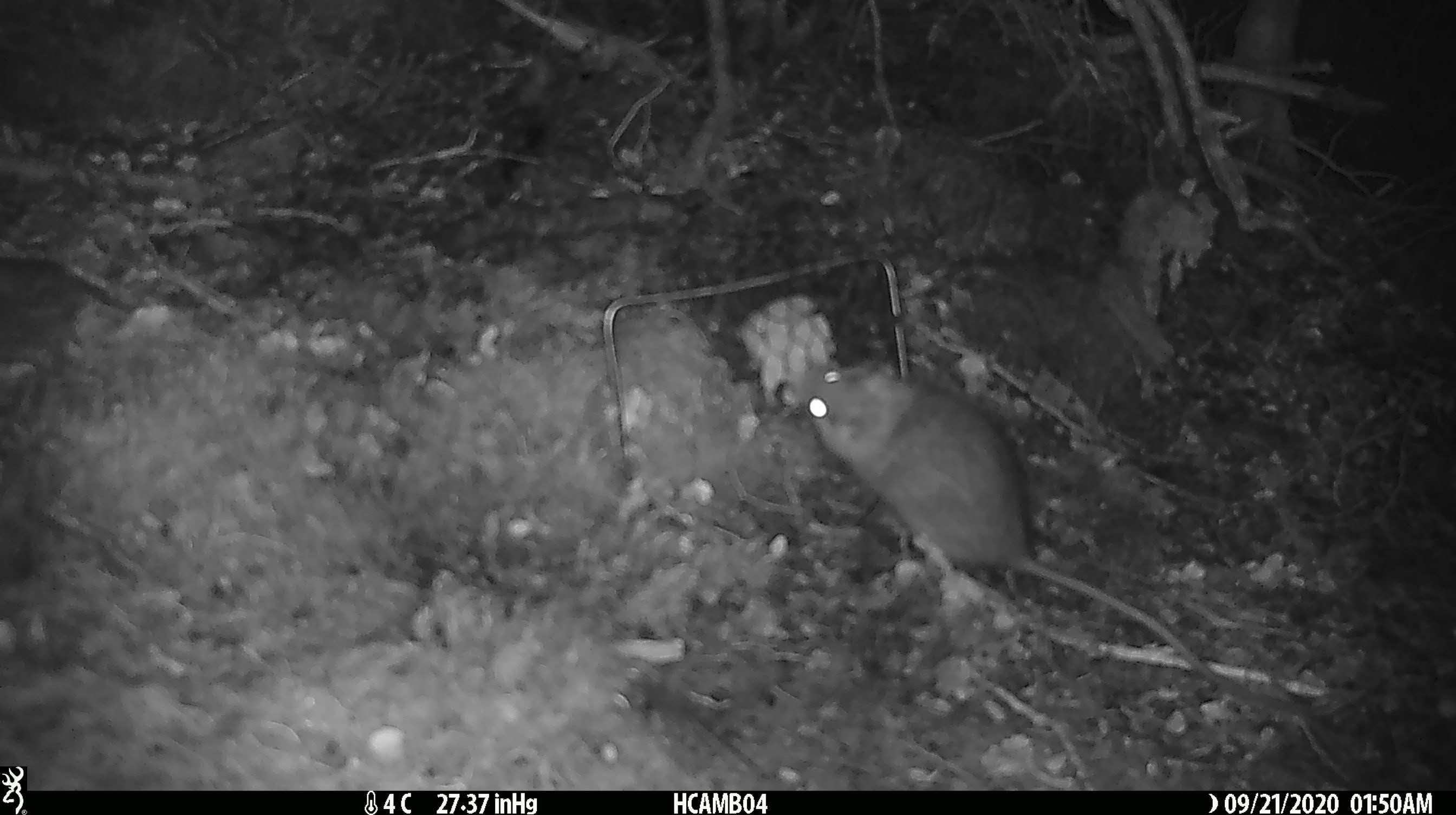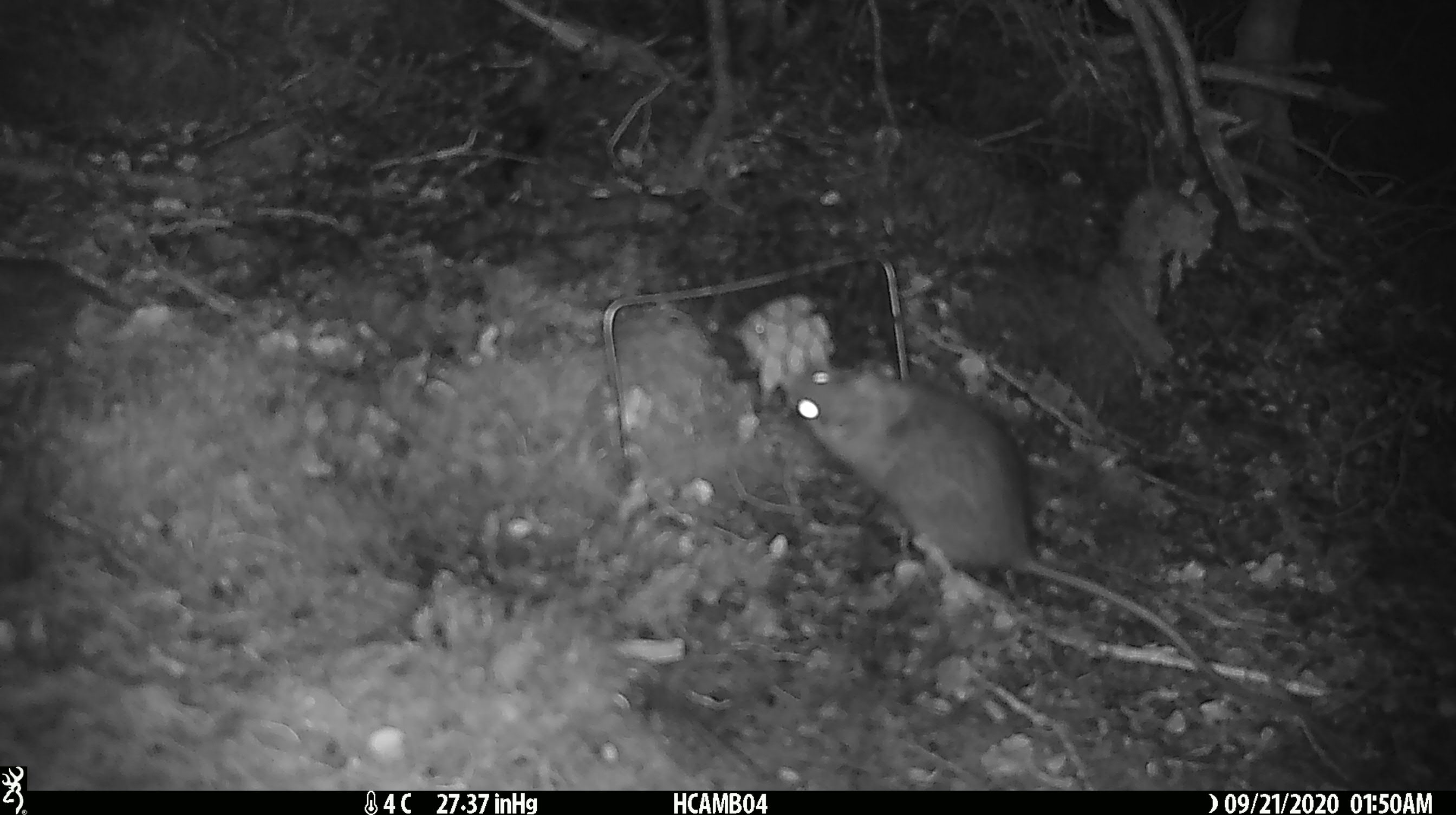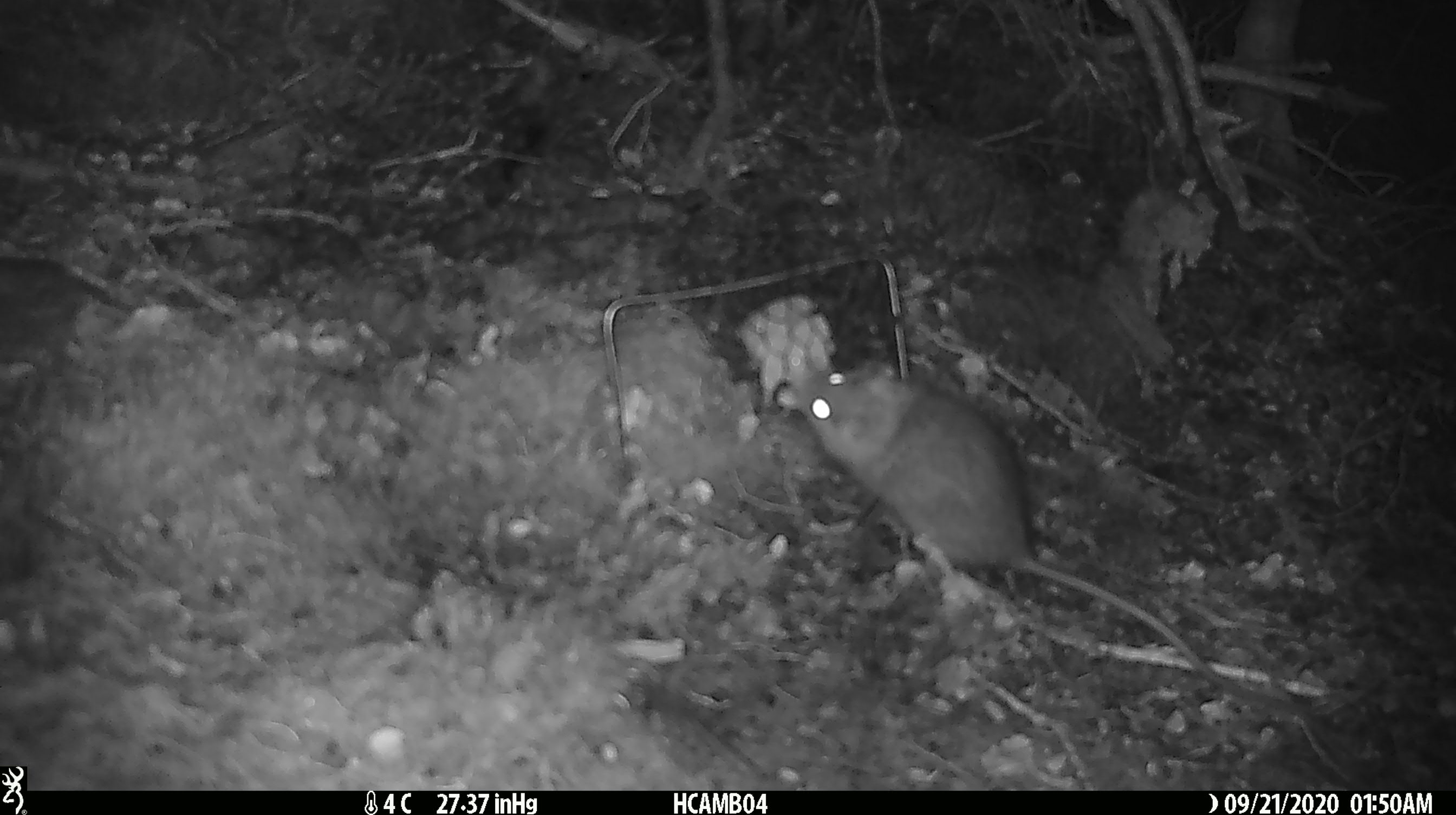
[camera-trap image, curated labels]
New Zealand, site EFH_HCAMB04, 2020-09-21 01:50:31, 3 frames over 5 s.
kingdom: Animalia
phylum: Chordata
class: Mammalia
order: Rodentia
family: Muridae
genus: Rattus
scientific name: Rattus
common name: rat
Rat (Rattus).